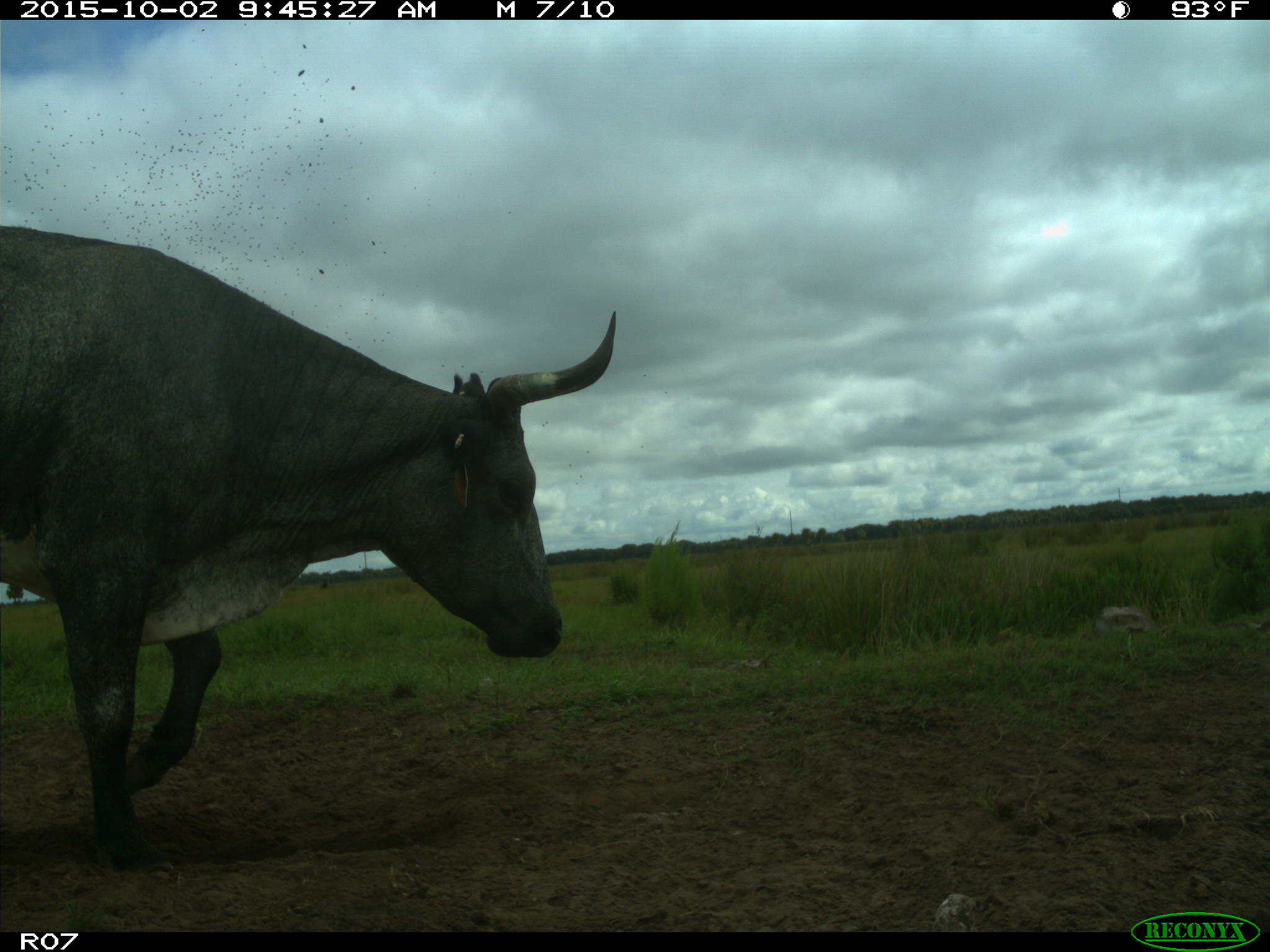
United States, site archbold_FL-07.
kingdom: Animalia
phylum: Chordata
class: Mammalia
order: Artiodactyla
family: Bovidae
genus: Bos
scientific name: Bos taurus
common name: domestic cow